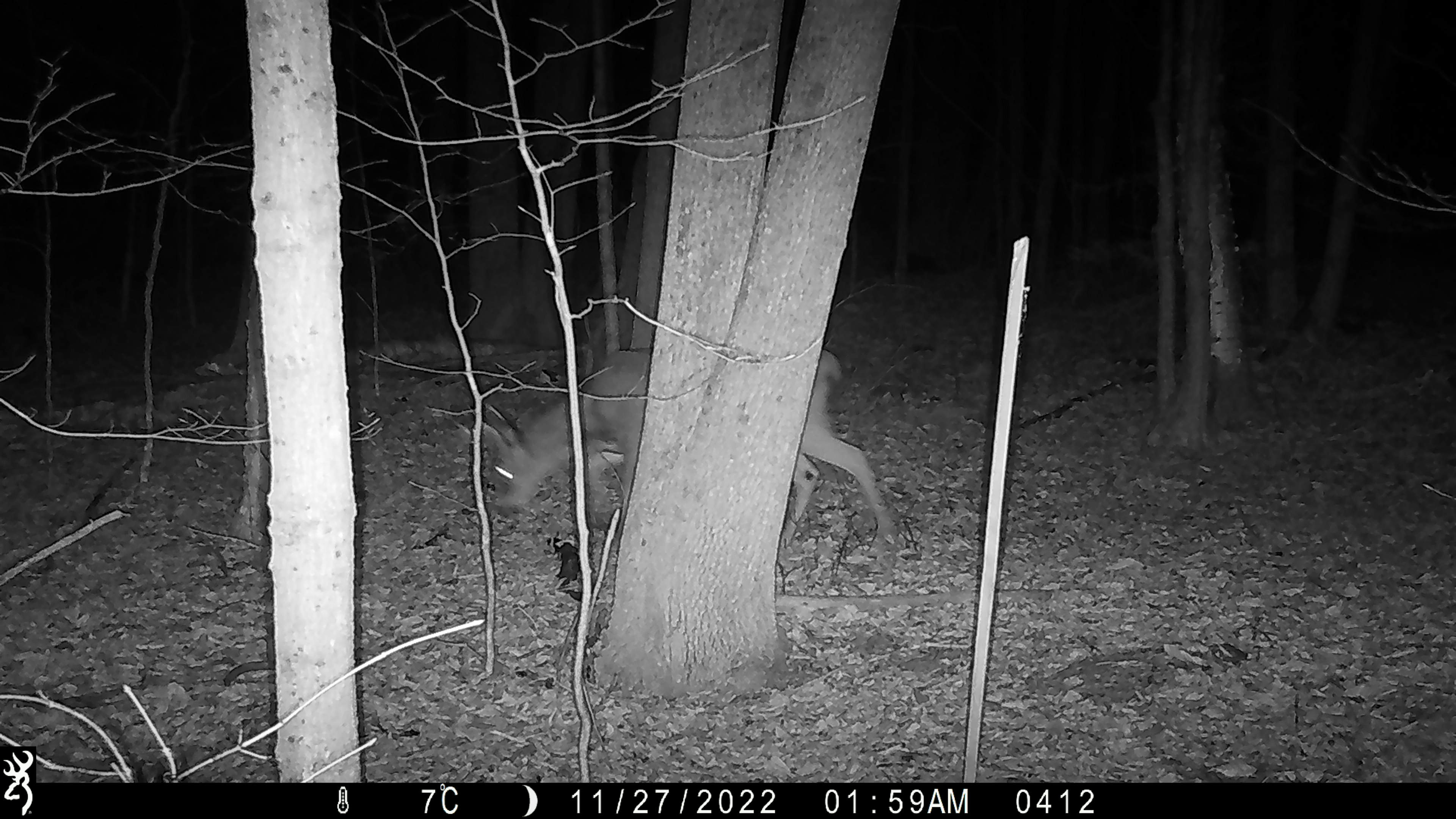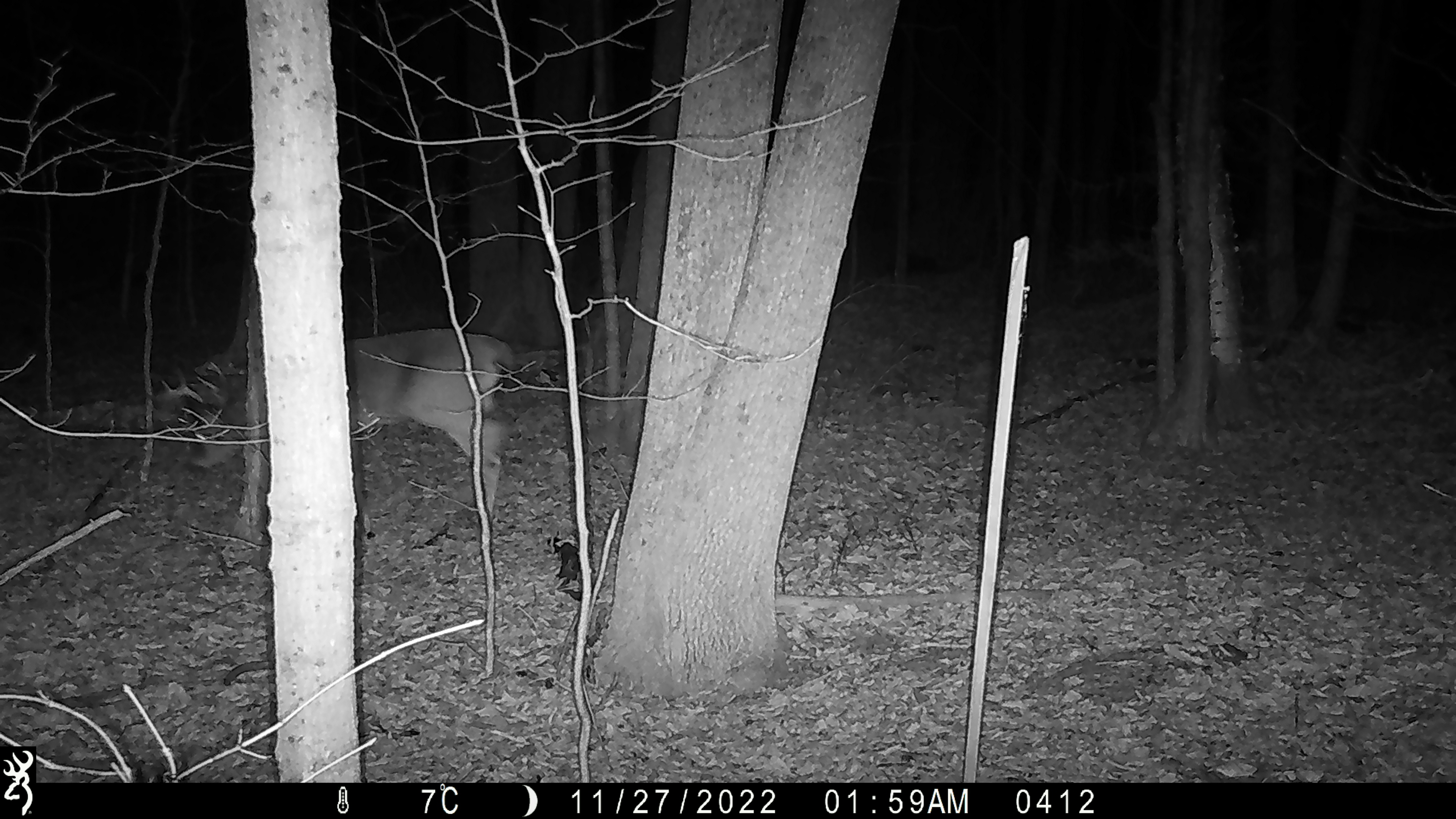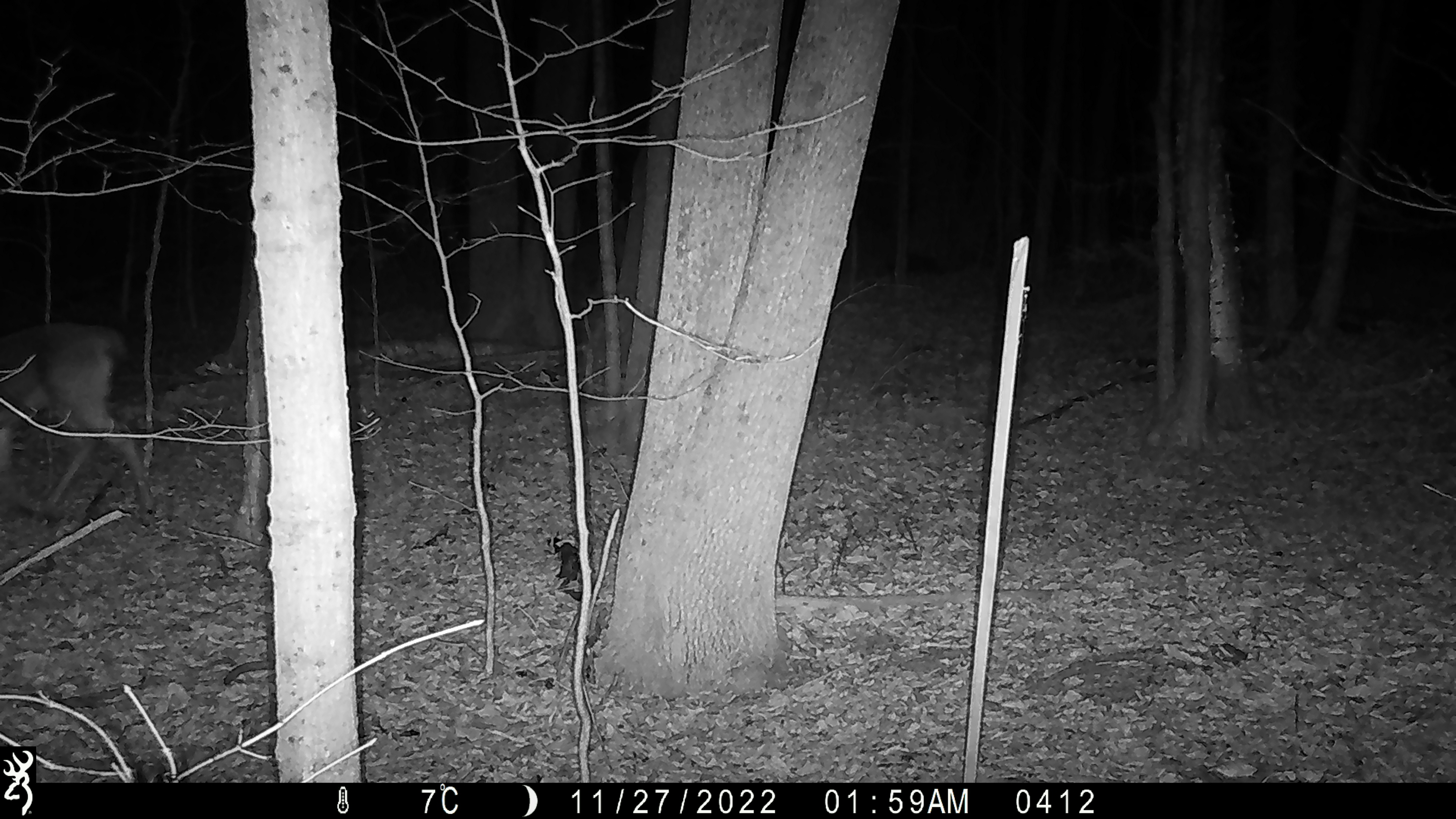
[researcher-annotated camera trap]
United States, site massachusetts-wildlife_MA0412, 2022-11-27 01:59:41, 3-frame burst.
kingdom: Animalia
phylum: Chordata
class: Mammalia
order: Artiodactyla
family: Cervidae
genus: Odocoileus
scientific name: Odocoileus virginianus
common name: white-tailed deer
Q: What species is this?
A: White-tailed deer (Odocoileus virginianus).